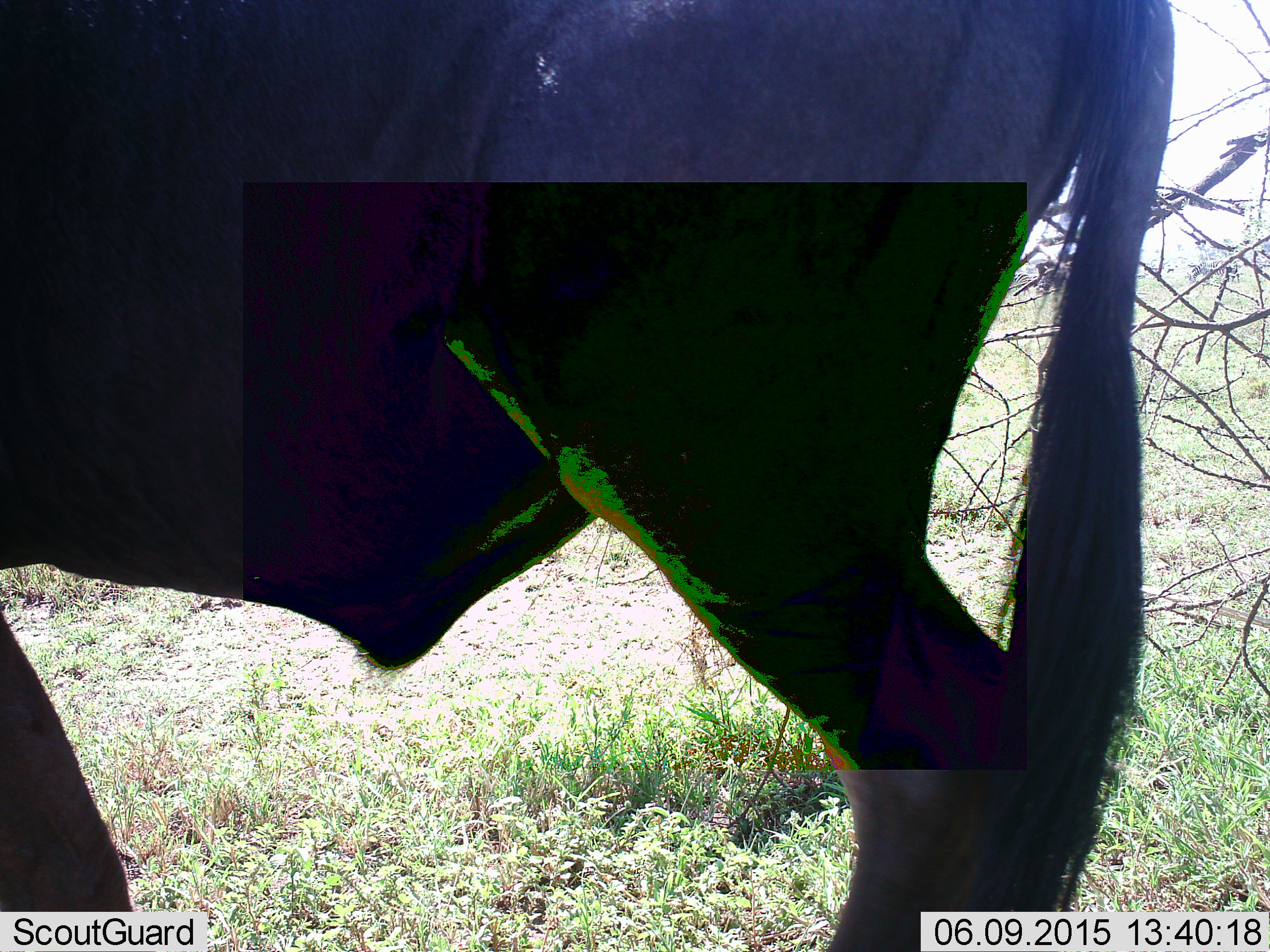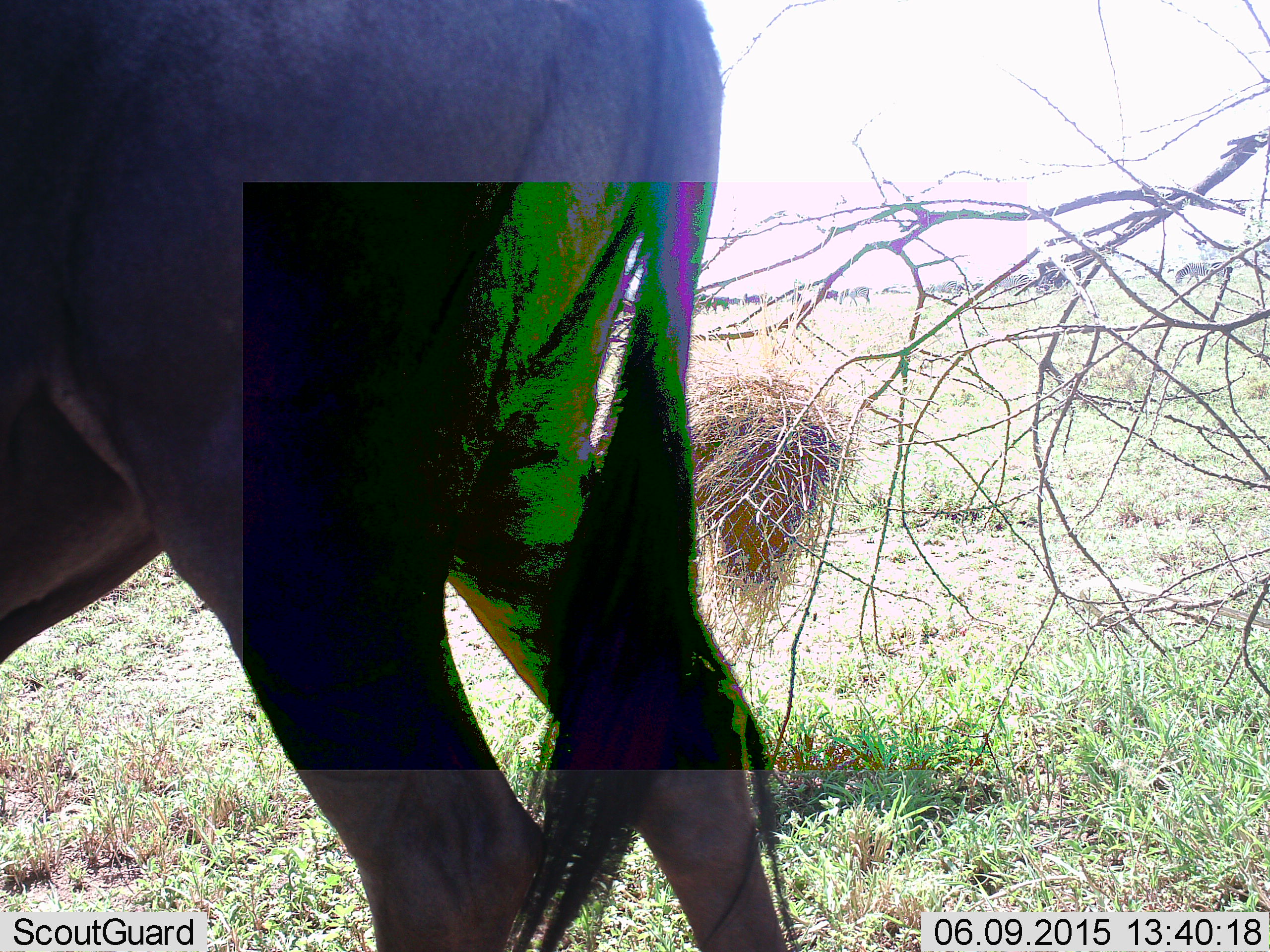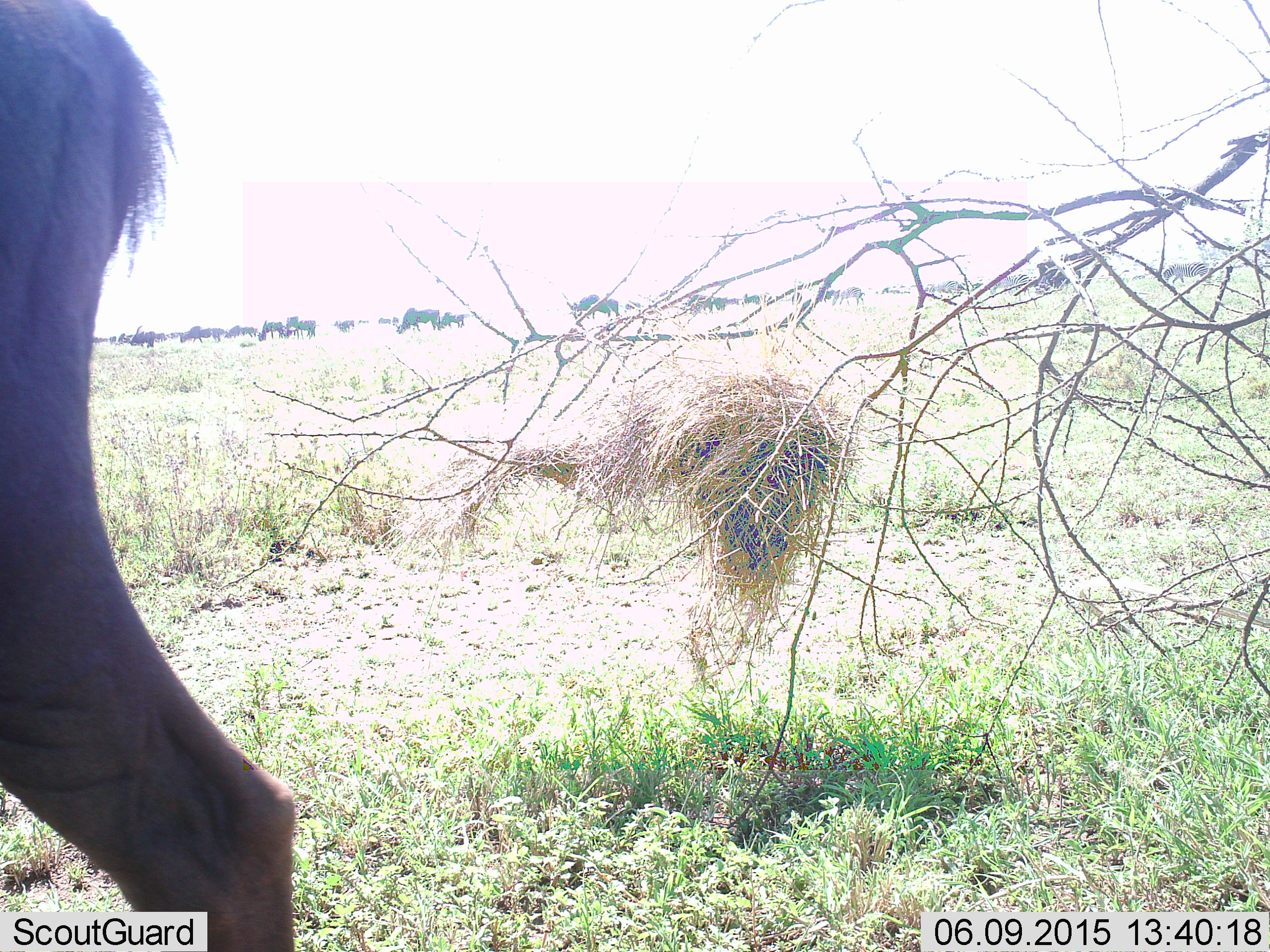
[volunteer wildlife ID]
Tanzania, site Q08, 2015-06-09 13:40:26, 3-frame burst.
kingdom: Animalia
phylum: Chordata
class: Mammalia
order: Artiodactyla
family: Bovidae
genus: Connochaetes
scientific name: Connochaetes taurinus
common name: blue wildebeest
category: wildebeest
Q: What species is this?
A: Wildebeest (blue wildebeest) (Connochaetes taurinus).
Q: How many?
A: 1.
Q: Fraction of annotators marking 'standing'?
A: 64%.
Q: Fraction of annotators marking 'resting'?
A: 9%.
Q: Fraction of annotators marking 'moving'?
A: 55%.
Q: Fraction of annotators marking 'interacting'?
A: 0%.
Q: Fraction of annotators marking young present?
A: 0%.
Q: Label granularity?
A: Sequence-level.